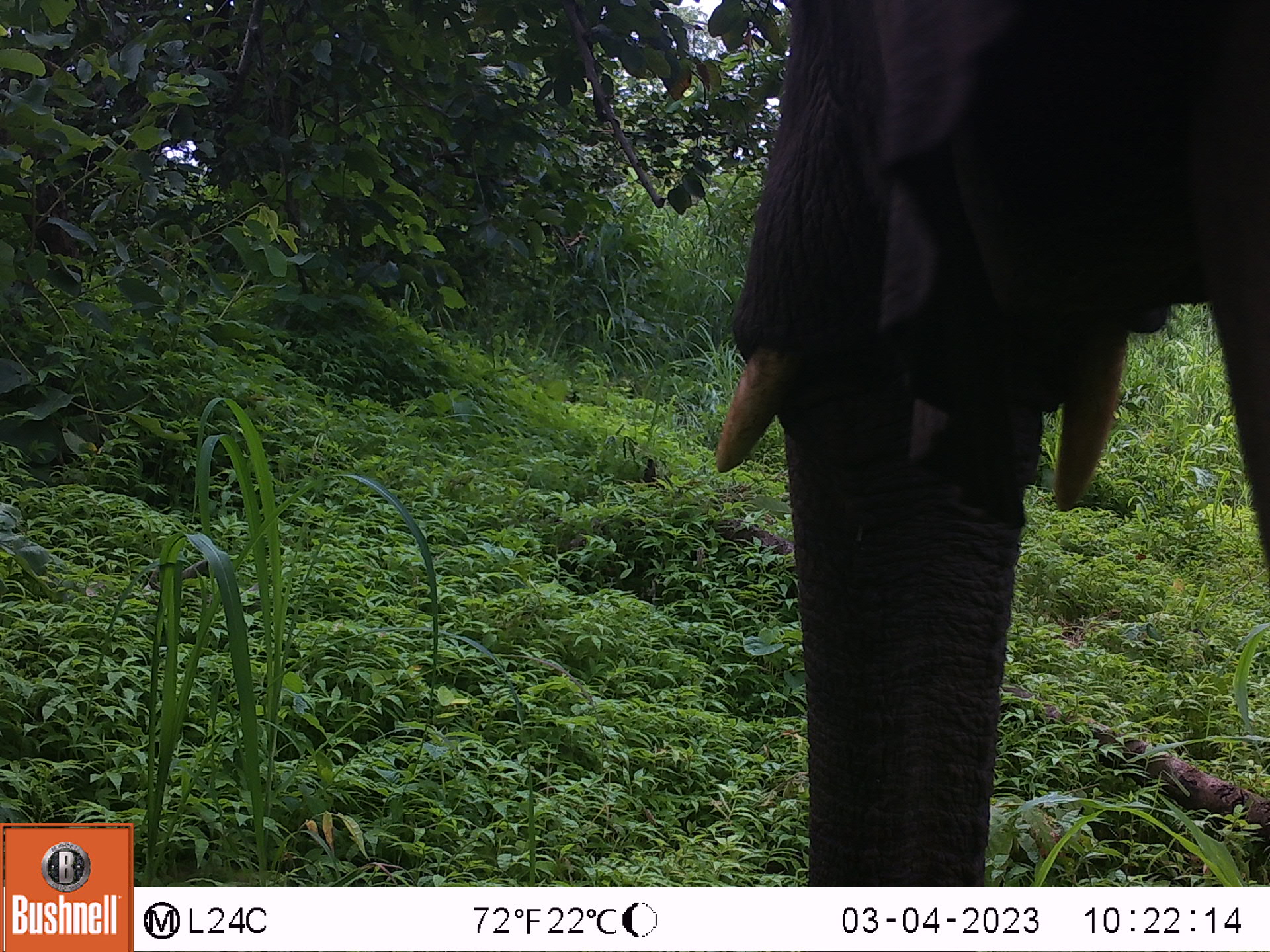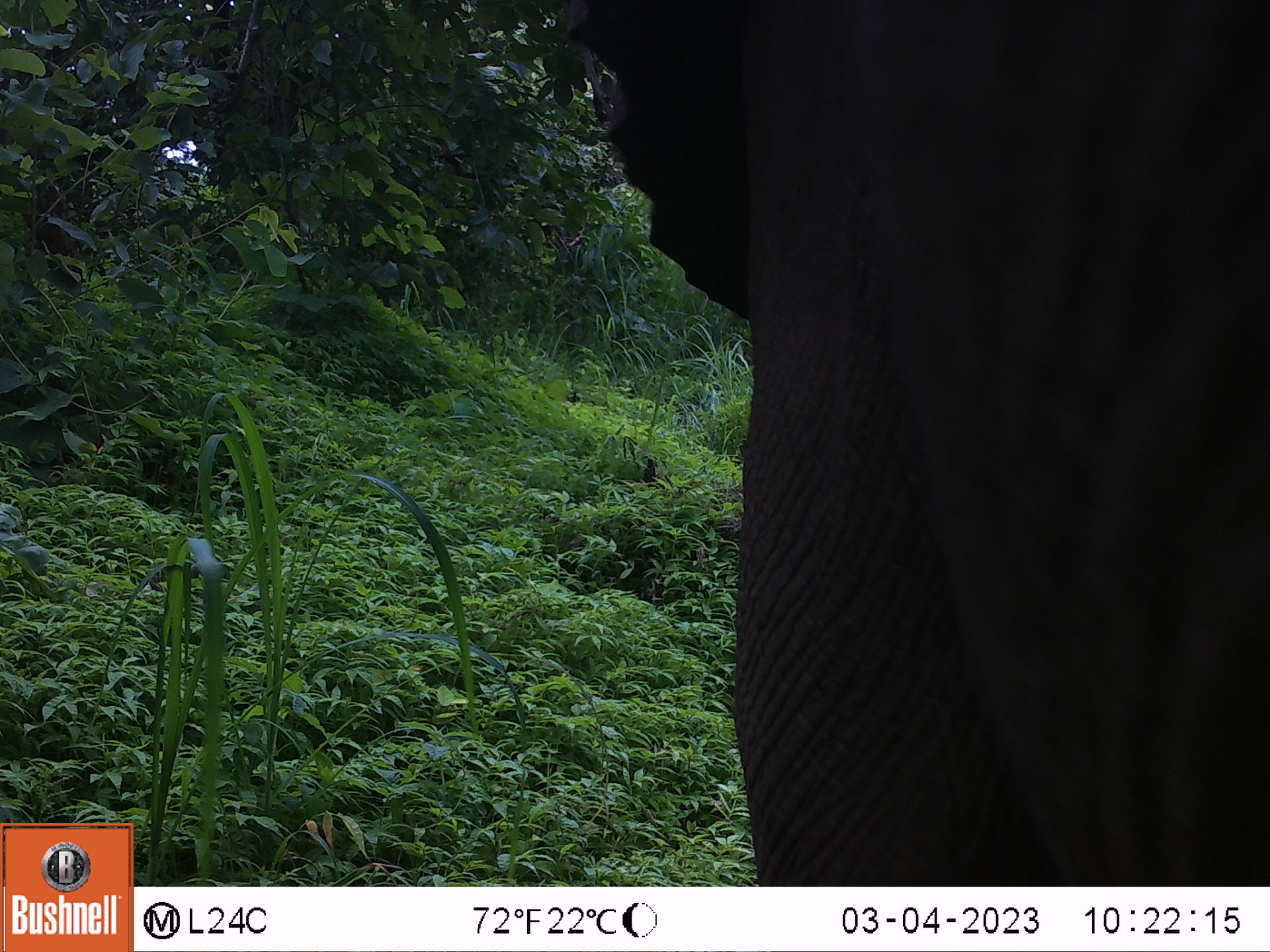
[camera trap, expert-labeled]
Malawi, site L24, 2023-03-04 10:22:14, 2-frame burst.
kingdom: Animalia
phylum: Chordata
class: Mammalia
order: Proboscidea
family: Elephantidae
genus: Loxodonta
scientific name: Loxodonta africana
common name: african savanna elephant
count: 1